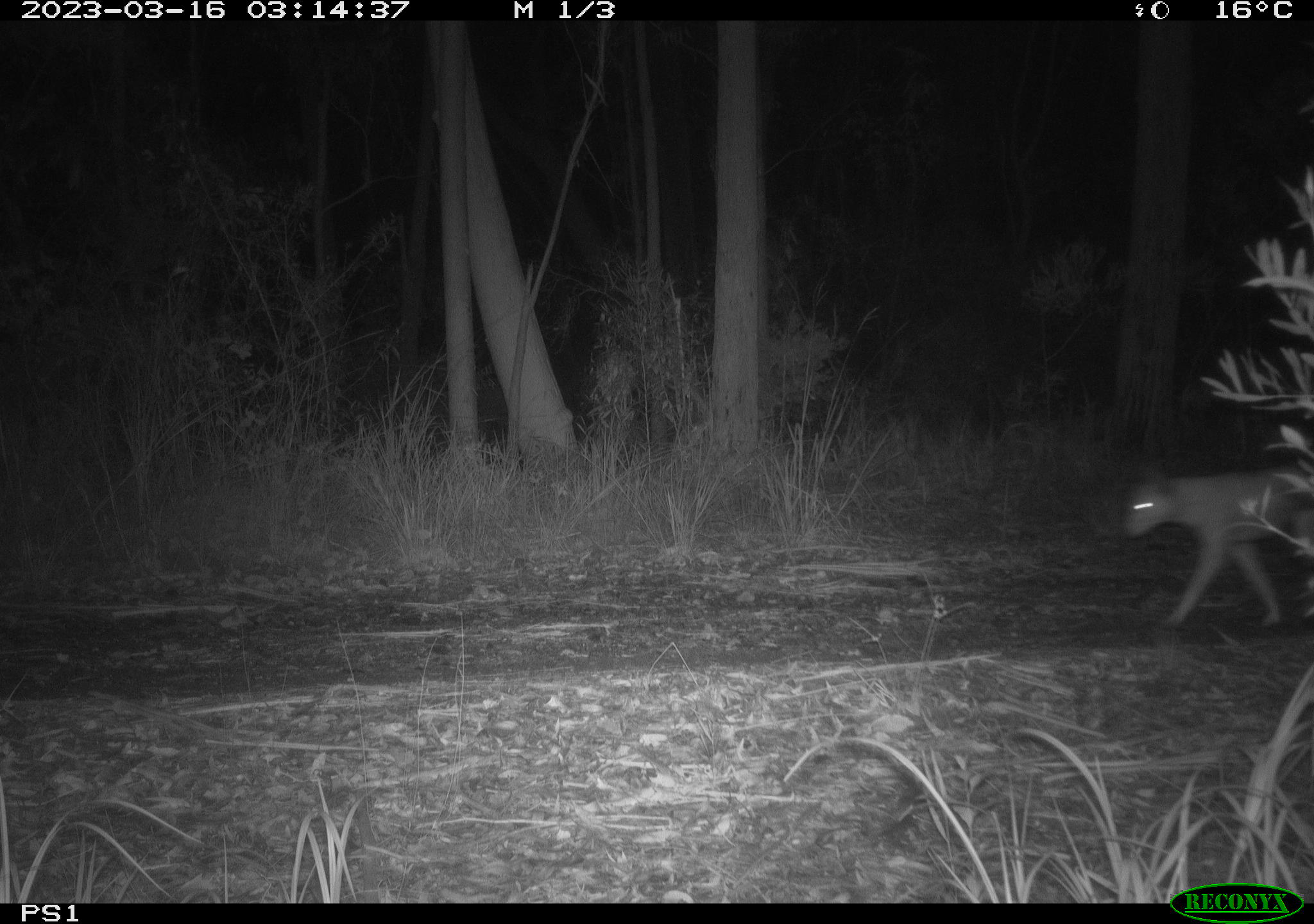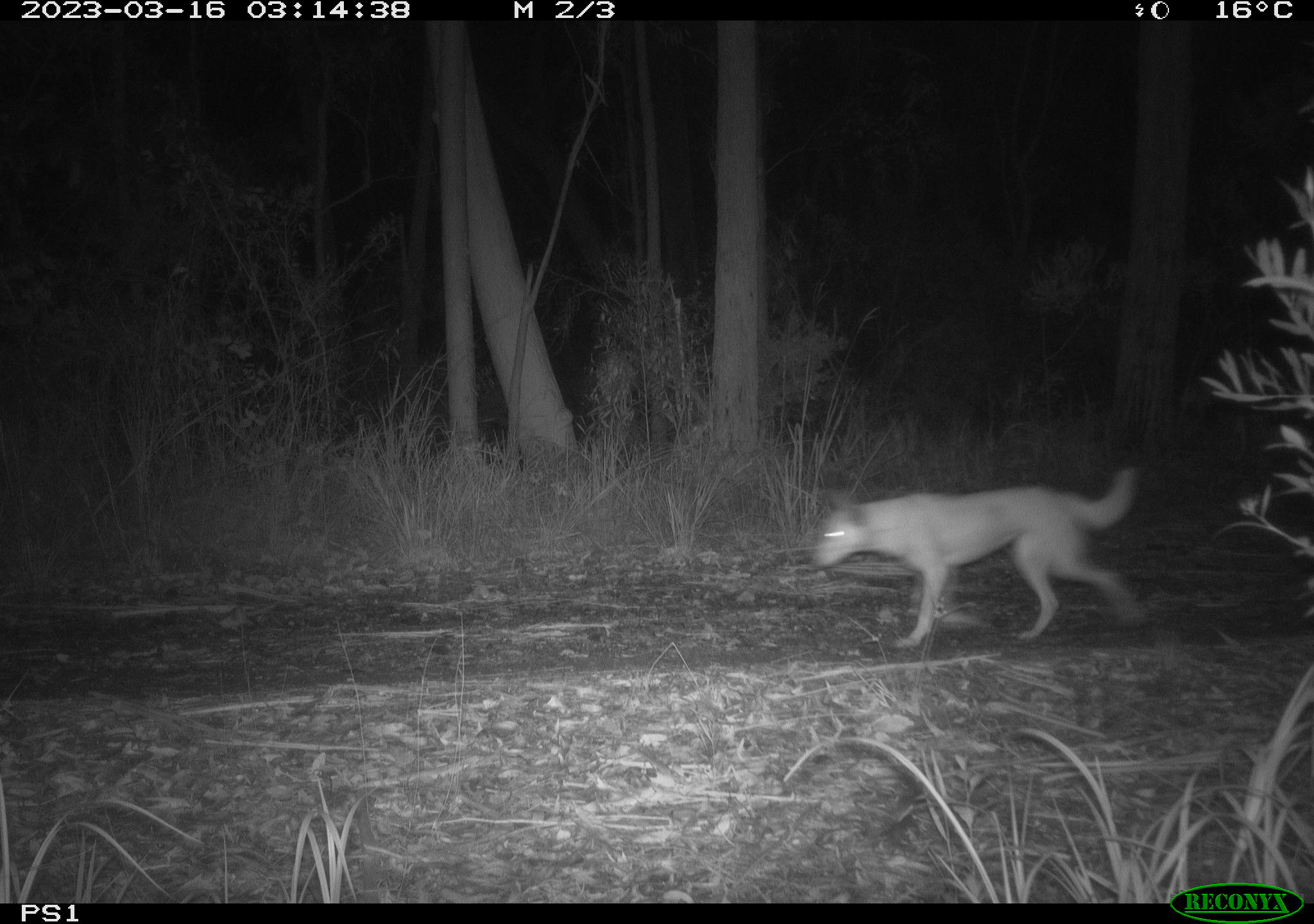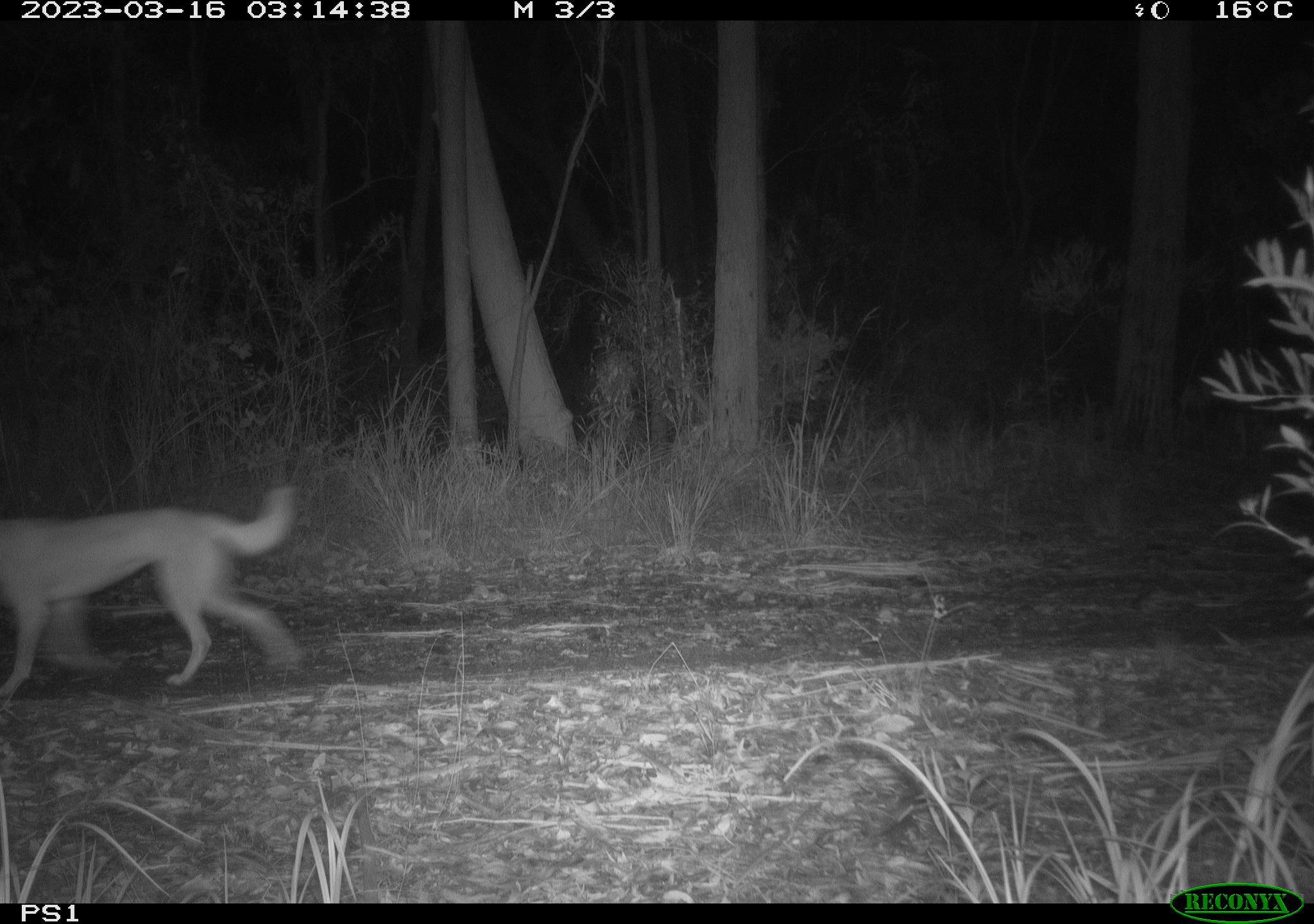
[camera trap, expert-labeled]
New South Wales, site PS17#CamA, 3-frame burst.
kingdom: Animalia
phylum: Chordata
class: Mammalia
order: Carnivora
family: Canidae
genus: Canis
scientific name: Canis familiaris dingo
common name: dingo